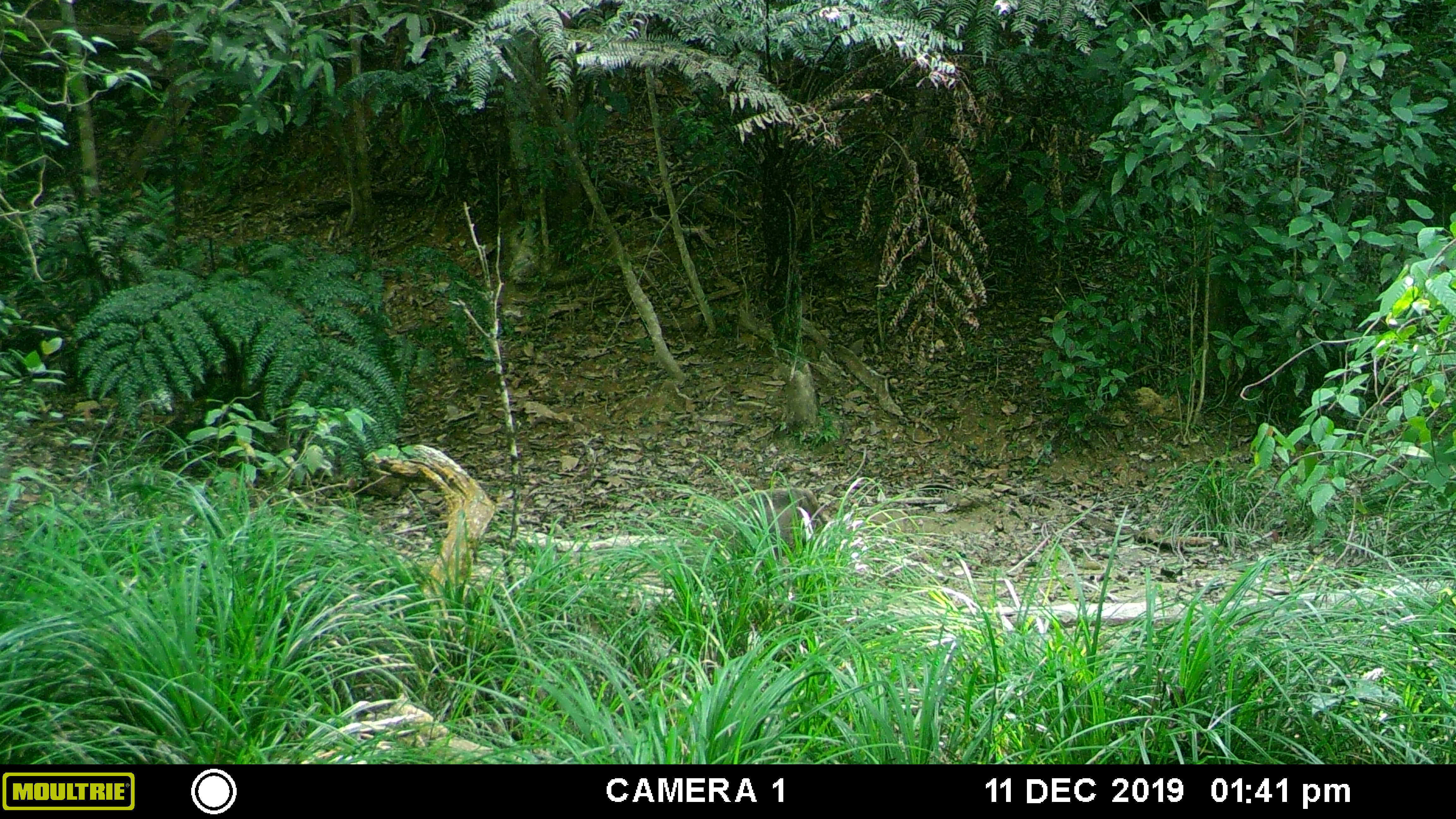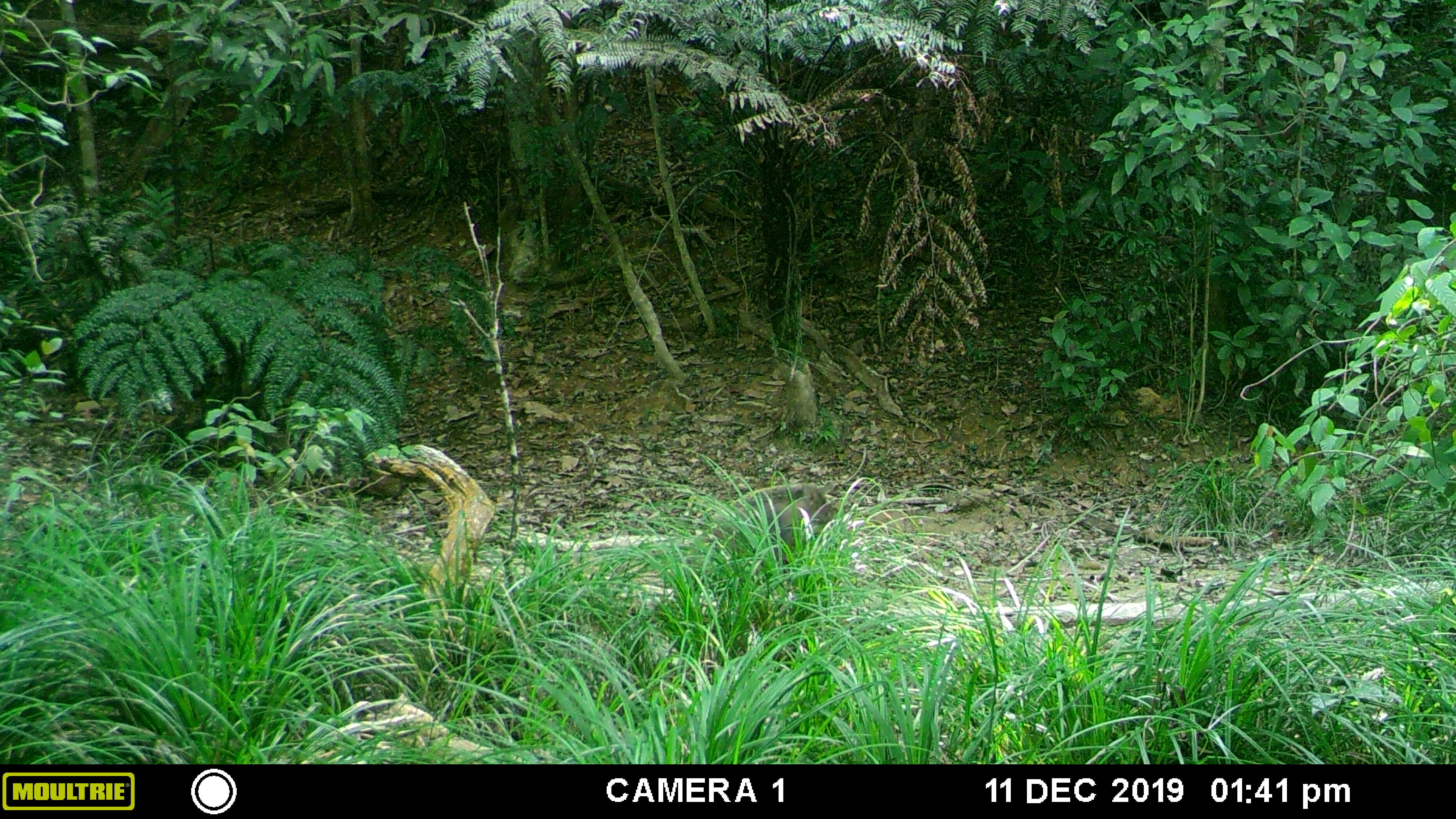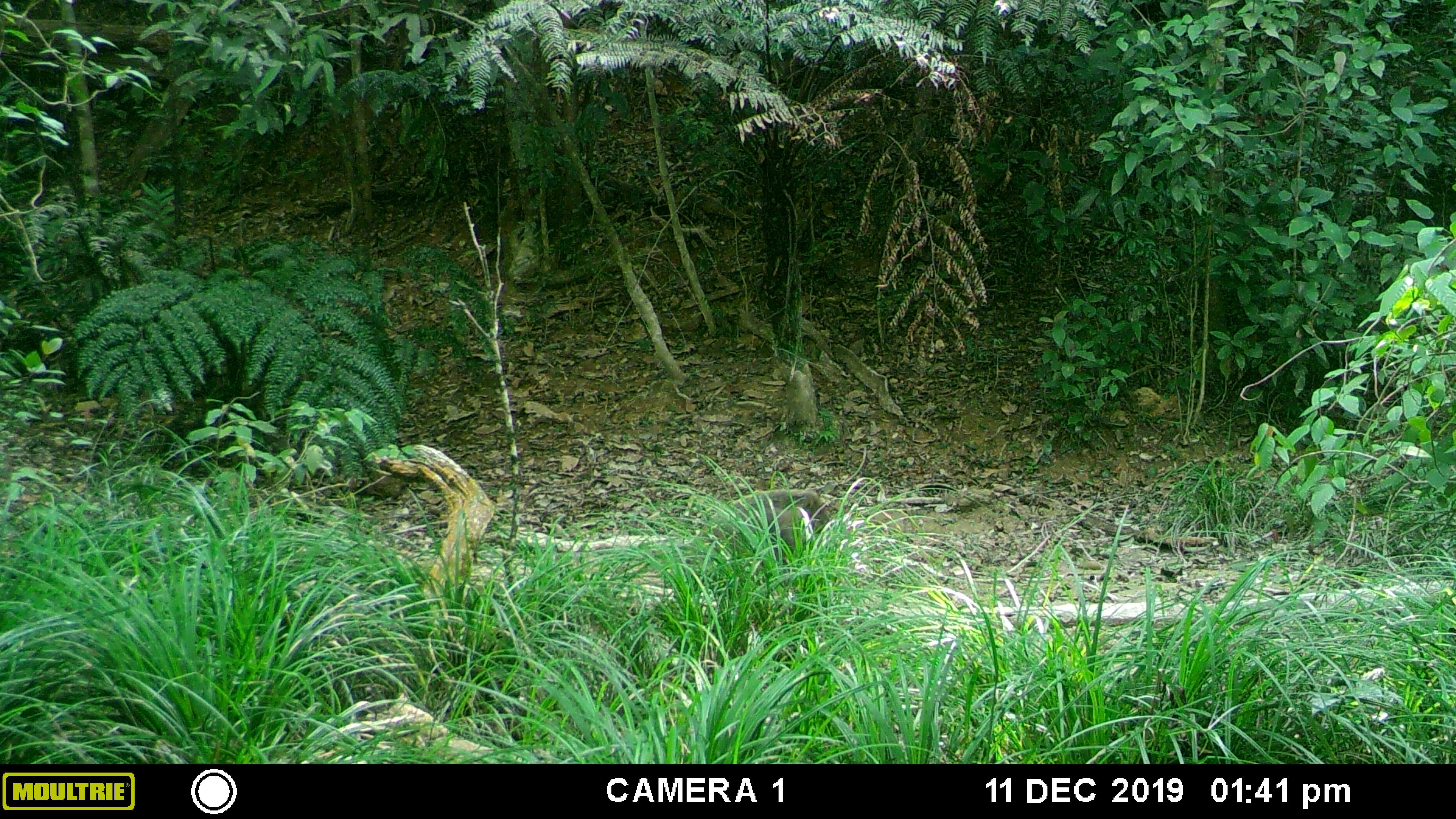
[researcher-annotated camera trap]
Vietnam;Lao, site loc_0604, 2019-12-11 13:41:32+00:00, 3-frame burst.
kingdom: Animalia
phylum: Chordata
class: Mammalia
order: Artiodactyla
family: Suidae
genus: Sus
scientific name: Sus scrofa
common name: eurasian wild pig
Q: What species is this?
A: Eurasian wild pig (Sus scrofa).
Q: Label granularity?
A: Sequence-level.